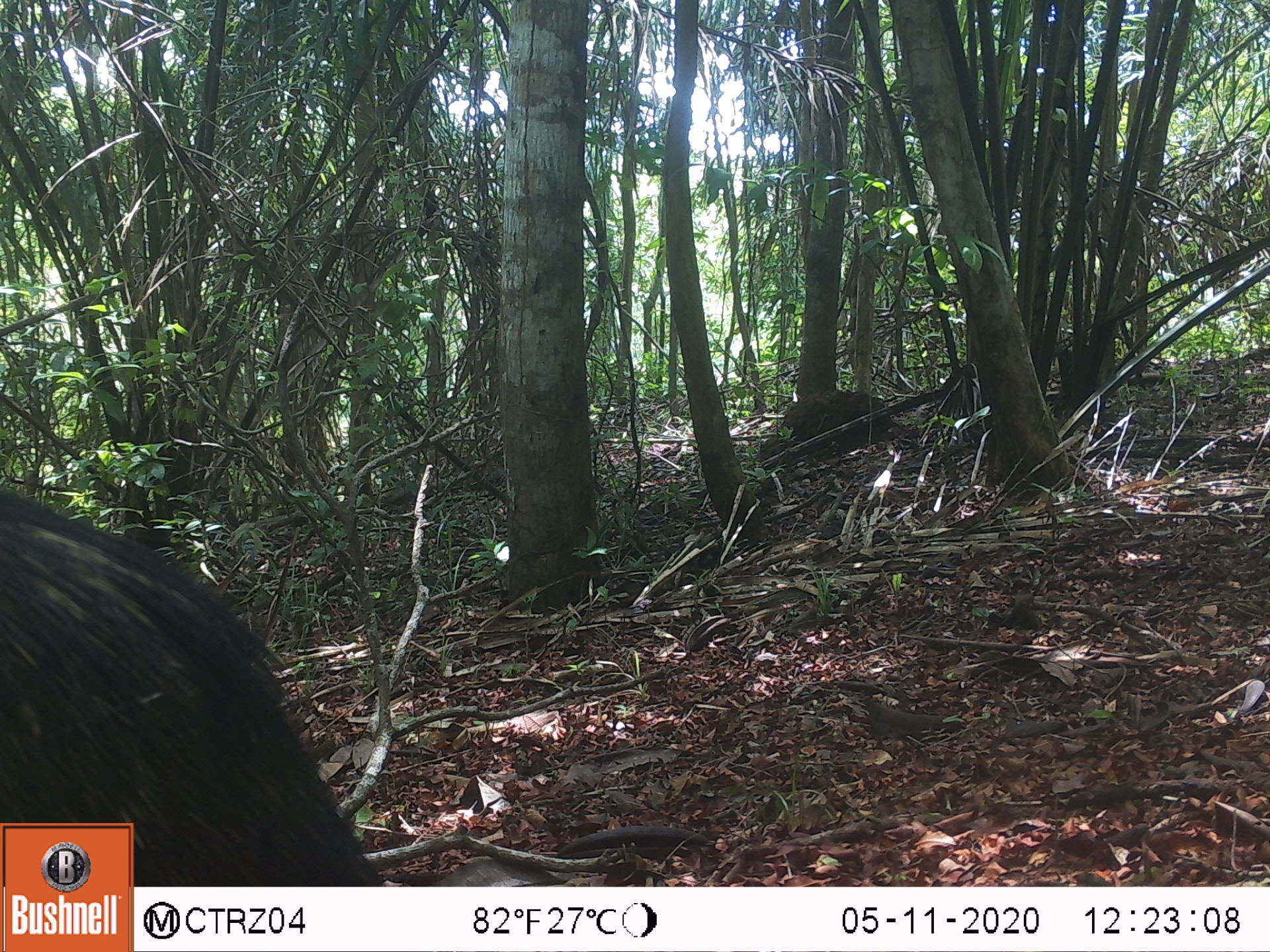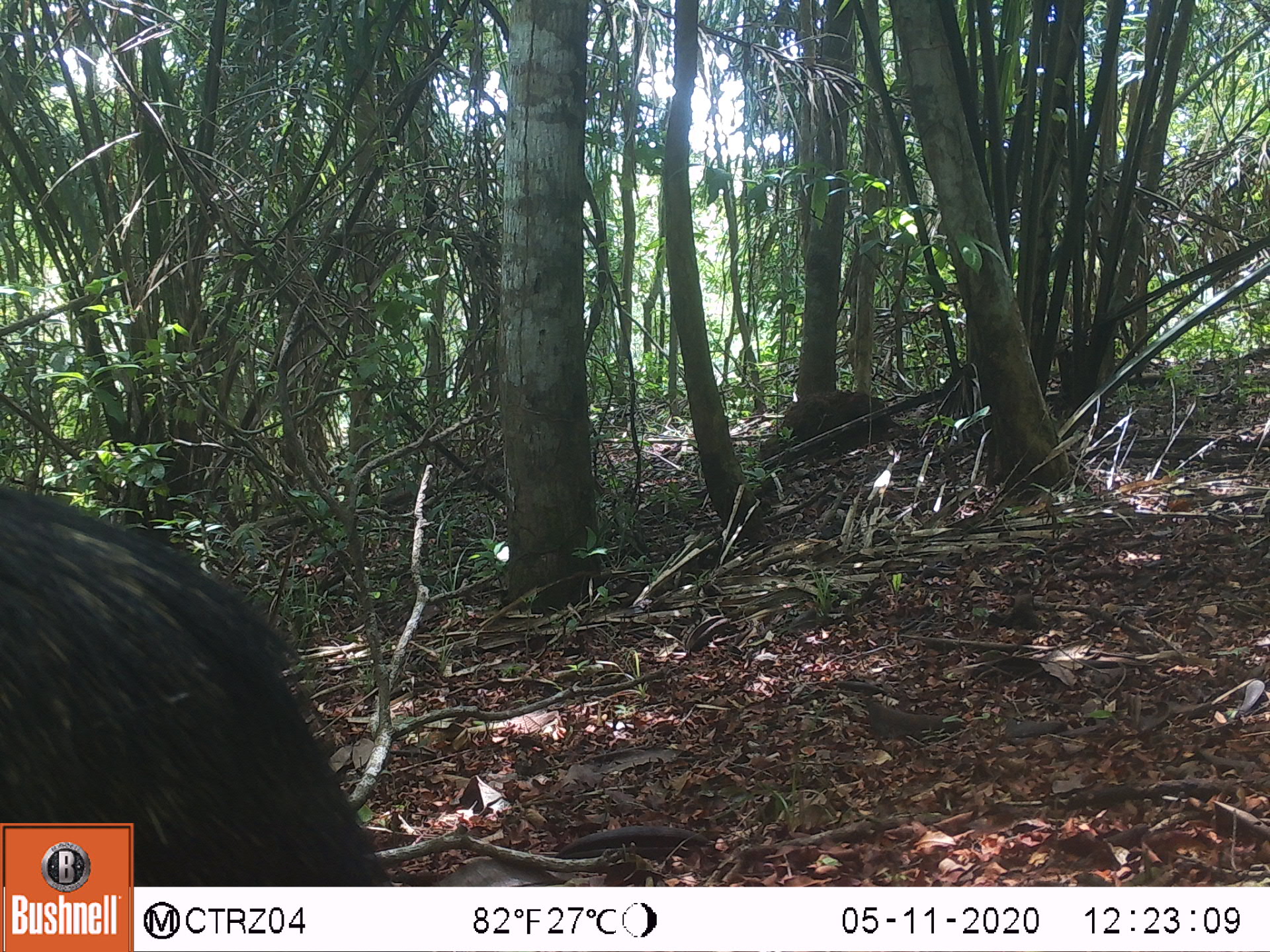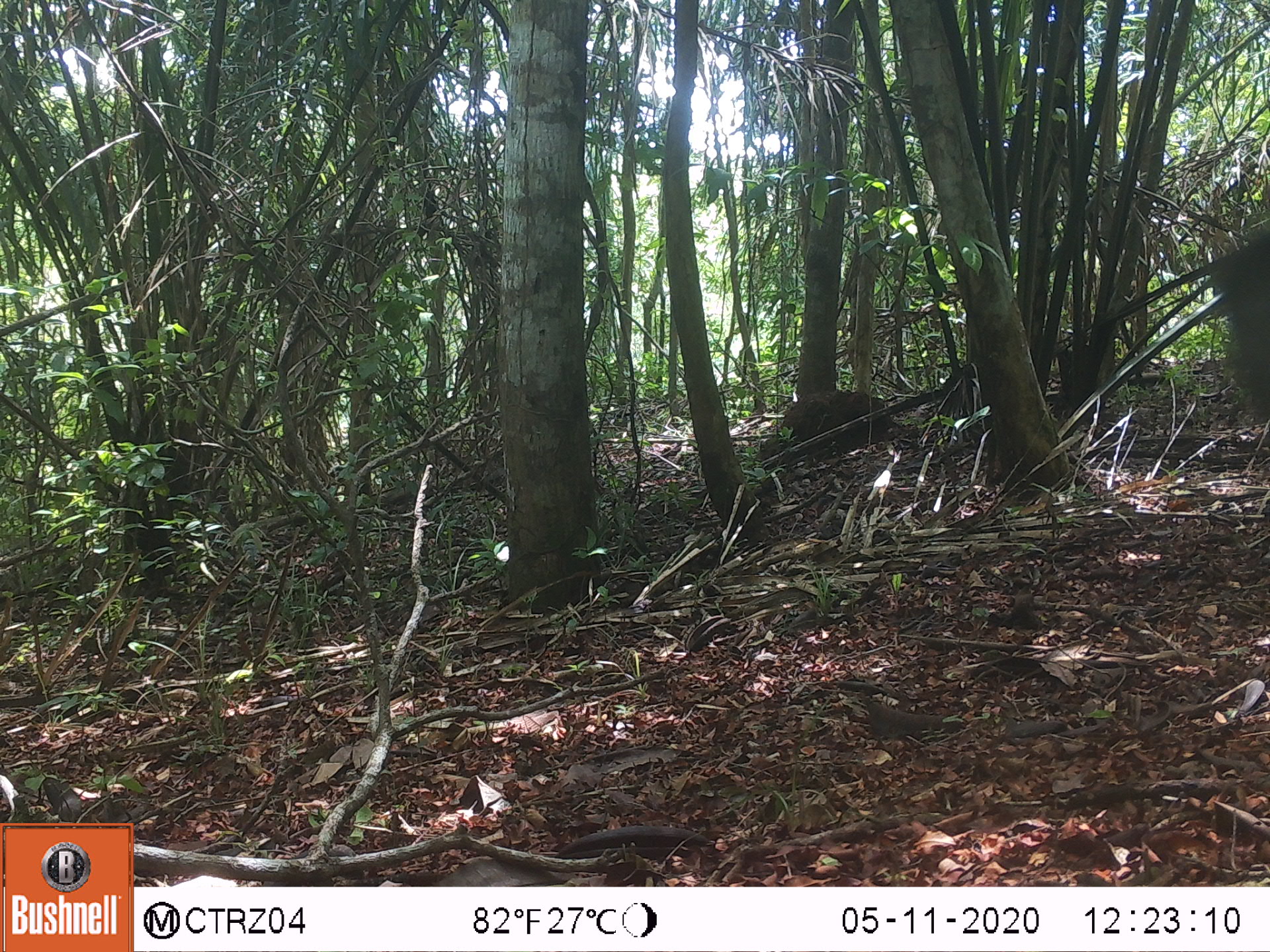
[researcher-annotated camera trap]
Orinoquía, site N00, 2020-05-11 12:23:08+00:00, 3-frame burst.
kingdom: Animalia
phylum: Chordata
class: Mammalia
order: Artiodactyla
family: Tayassuidae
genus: Pecari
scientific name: Pecari tajacu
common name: collared peccary